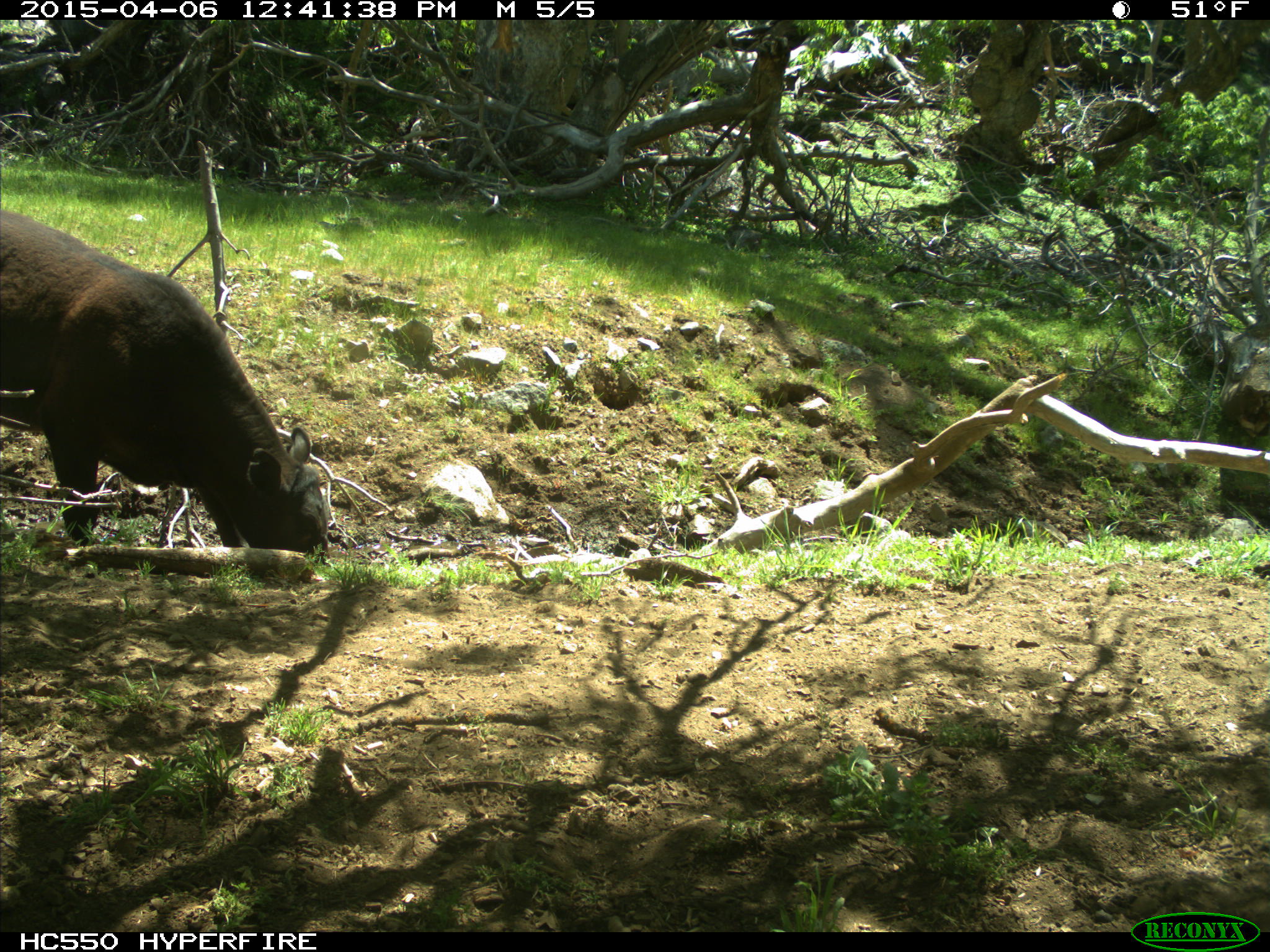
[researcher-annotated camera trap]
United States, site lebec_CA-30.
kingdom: Animalia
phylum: Chordata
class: Mammalia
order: Artiodactyla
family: Bovidae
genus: Bos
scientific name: Bos taurus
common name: domestic cow